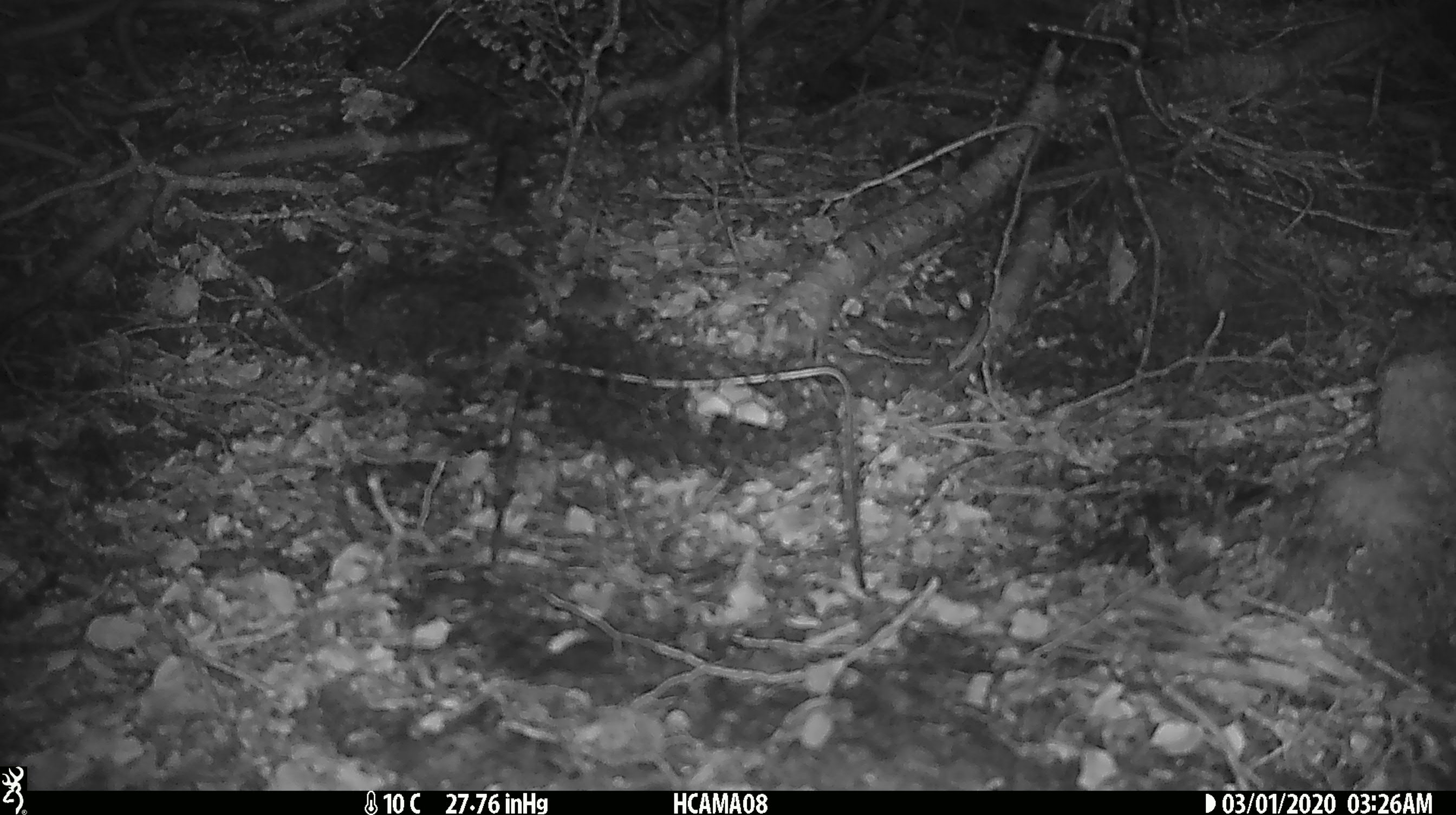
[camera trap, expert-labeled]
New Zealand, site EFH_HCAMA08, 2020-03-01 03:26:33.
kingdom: Animalia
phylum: Chordata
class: Mammalia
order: Rodentia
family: Muridae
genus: Mus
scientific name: Mus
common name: mouse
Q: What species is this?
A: Mouse (Mus).